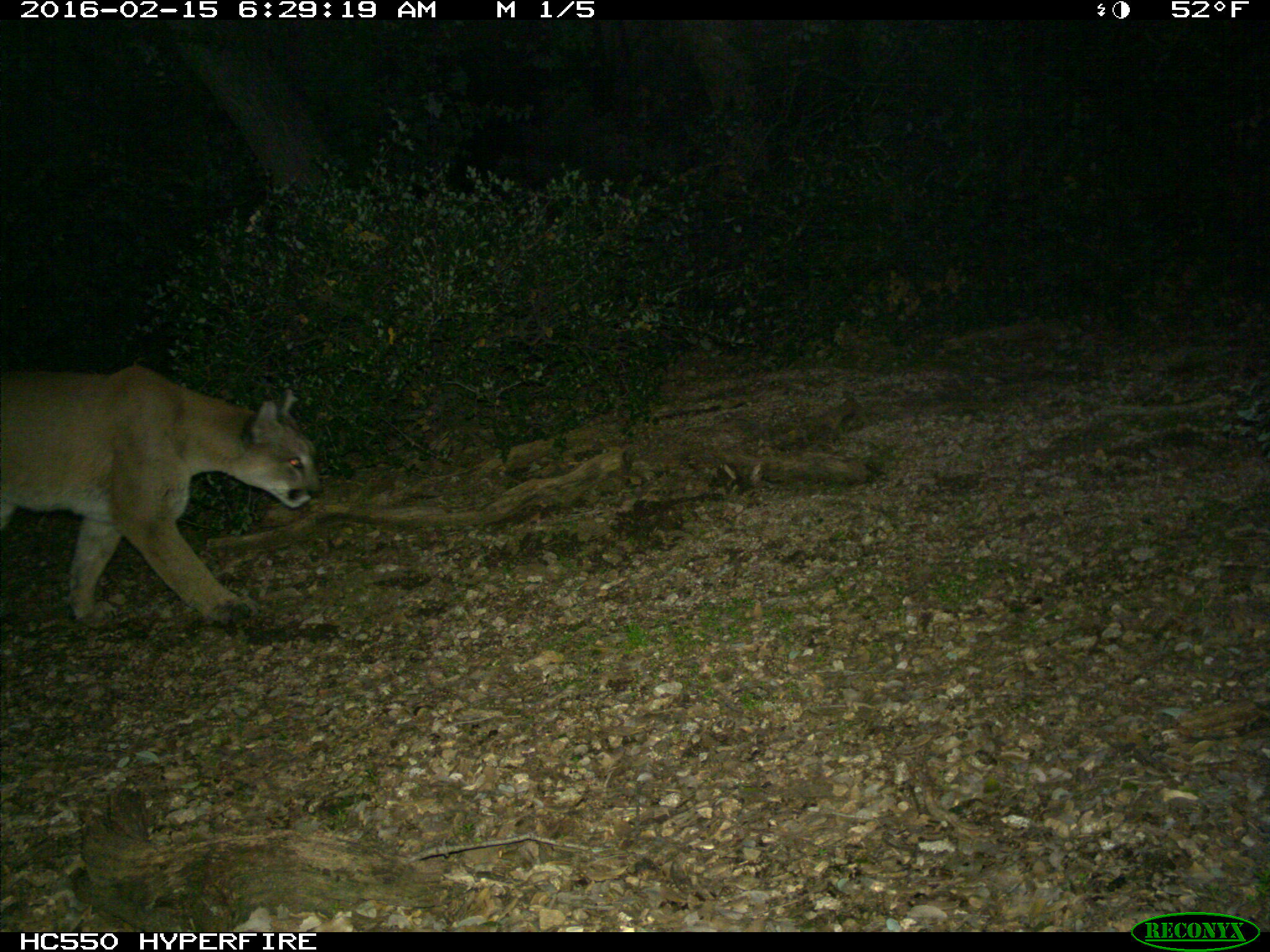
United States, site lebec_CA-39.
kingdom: Animalia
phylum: Chordata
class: Mammalia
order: Carnivora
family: Felidae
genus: Puma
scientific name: Puma concolor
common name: mountain lion